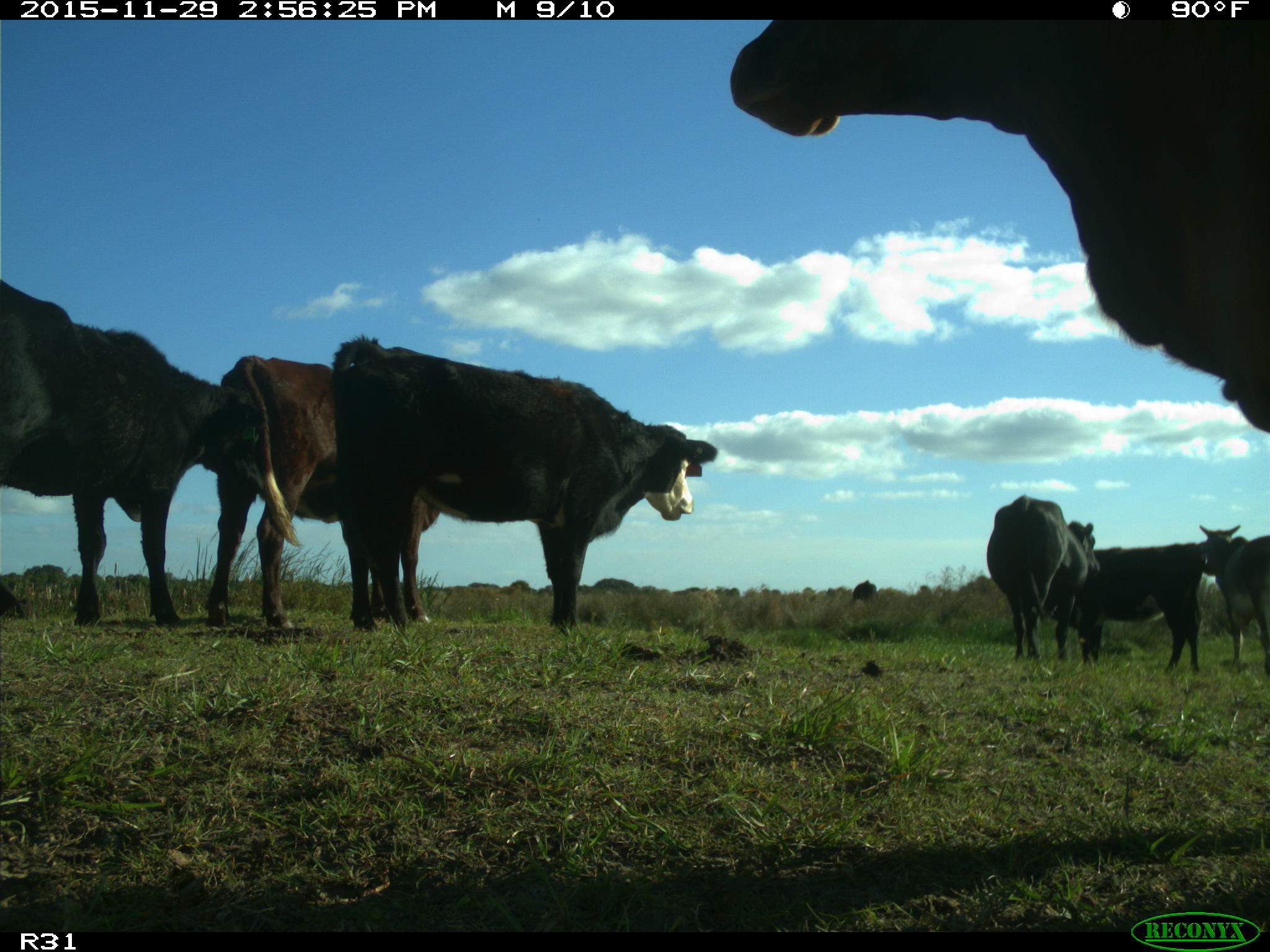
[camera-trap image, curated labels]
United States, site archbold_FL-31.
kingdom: Animalia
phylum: Chordata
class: Mammalia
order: Artiodactyla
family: Bovidae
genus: Bos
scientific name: Bos taurus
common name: domestic cow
Bos taurus (domestic cow).